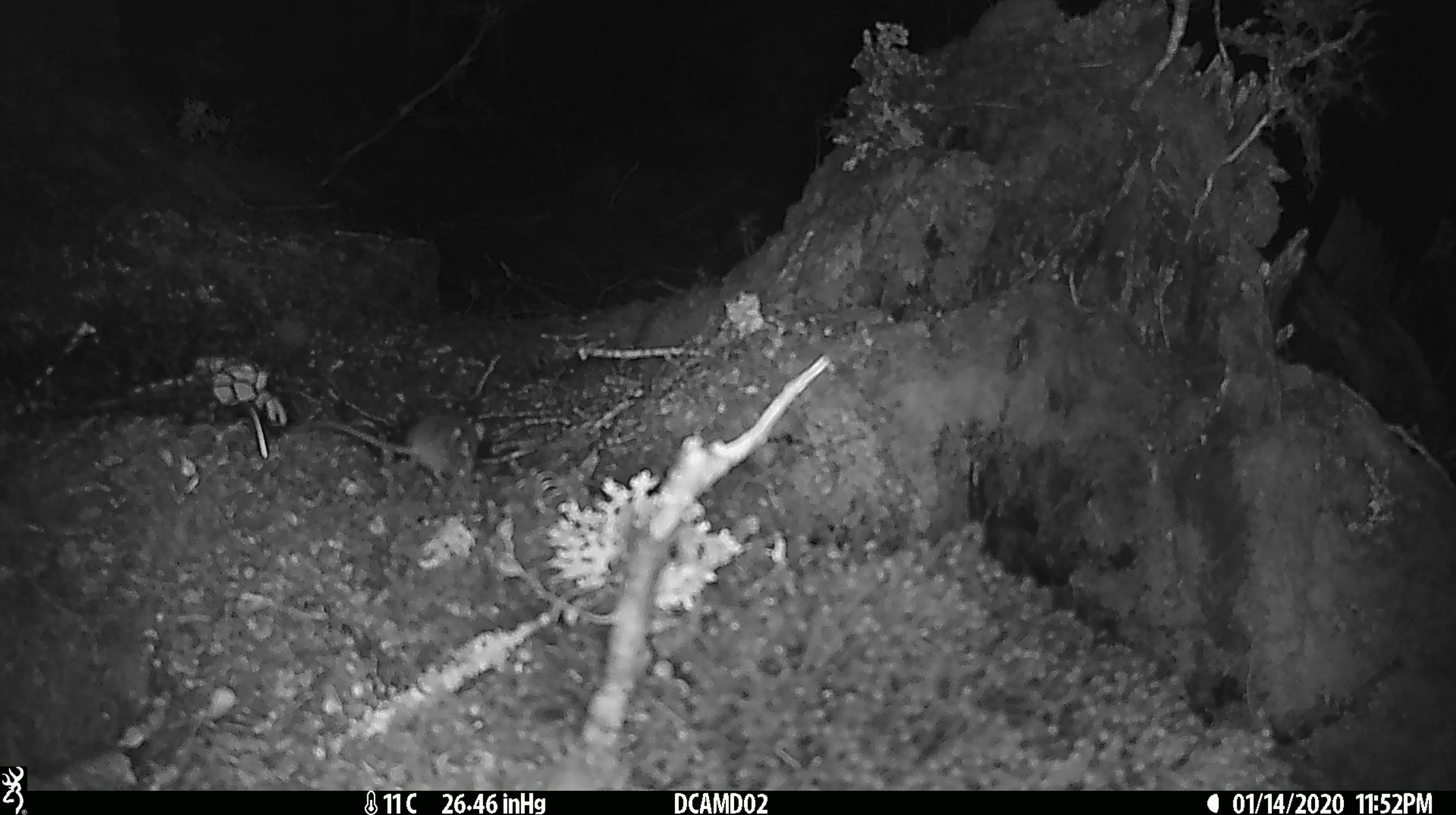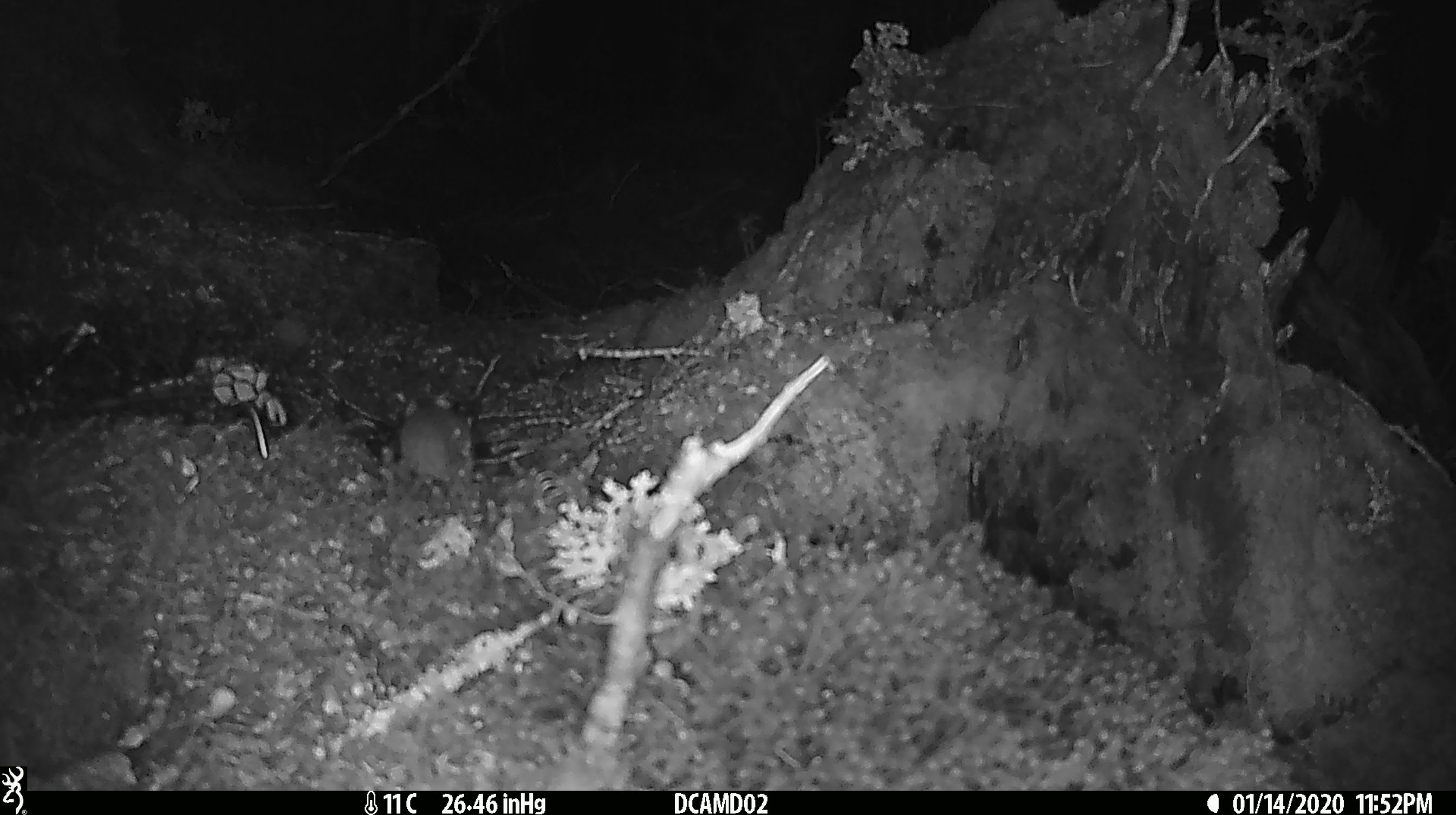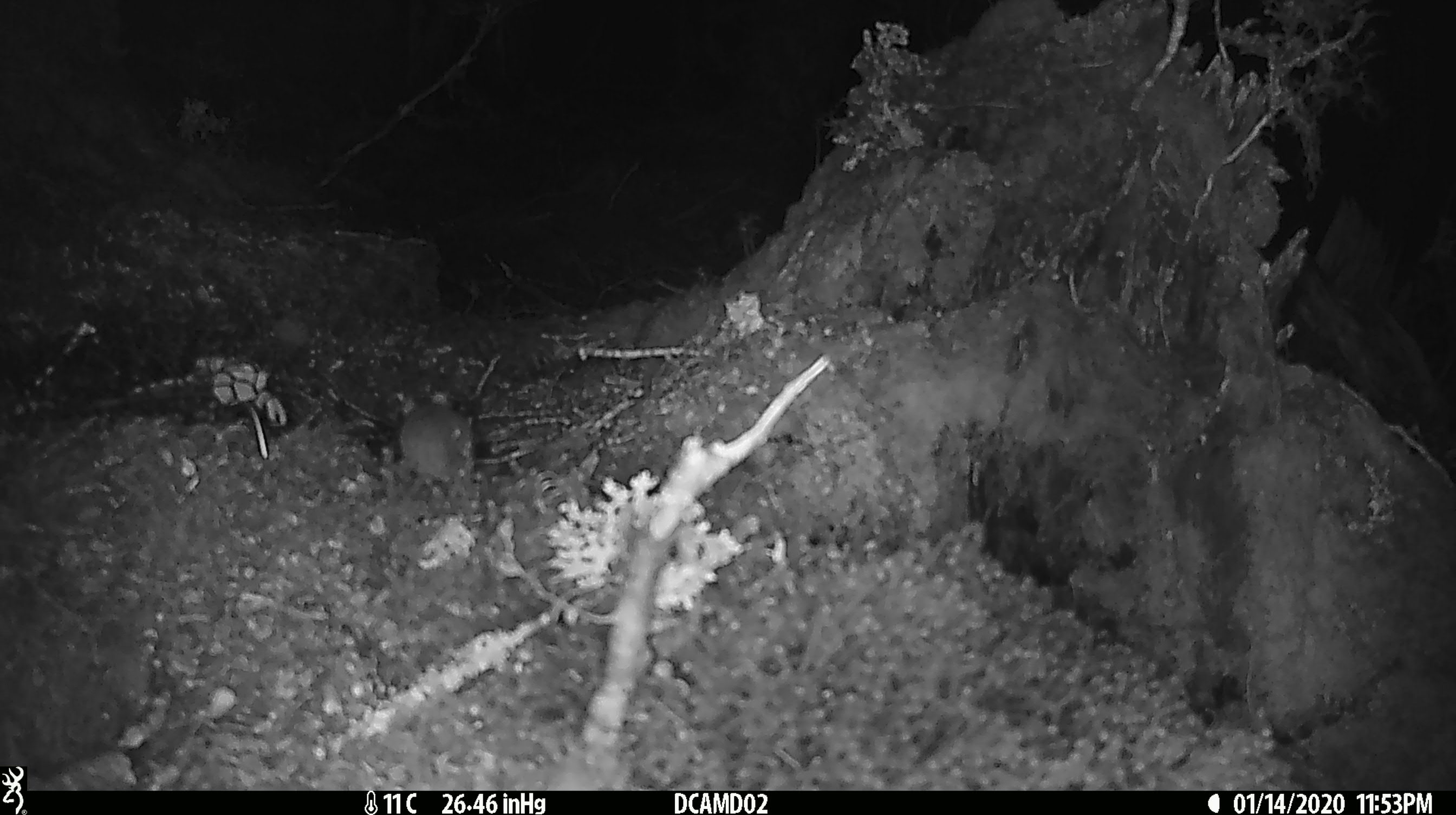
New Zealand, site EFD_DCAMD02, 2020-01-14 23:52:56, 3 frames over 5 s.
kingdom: Animalia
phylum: Chordata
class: Mammalia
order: Rodentia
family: Muridae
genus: Mus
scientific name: Mus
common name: mouse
Mouse (Mus).